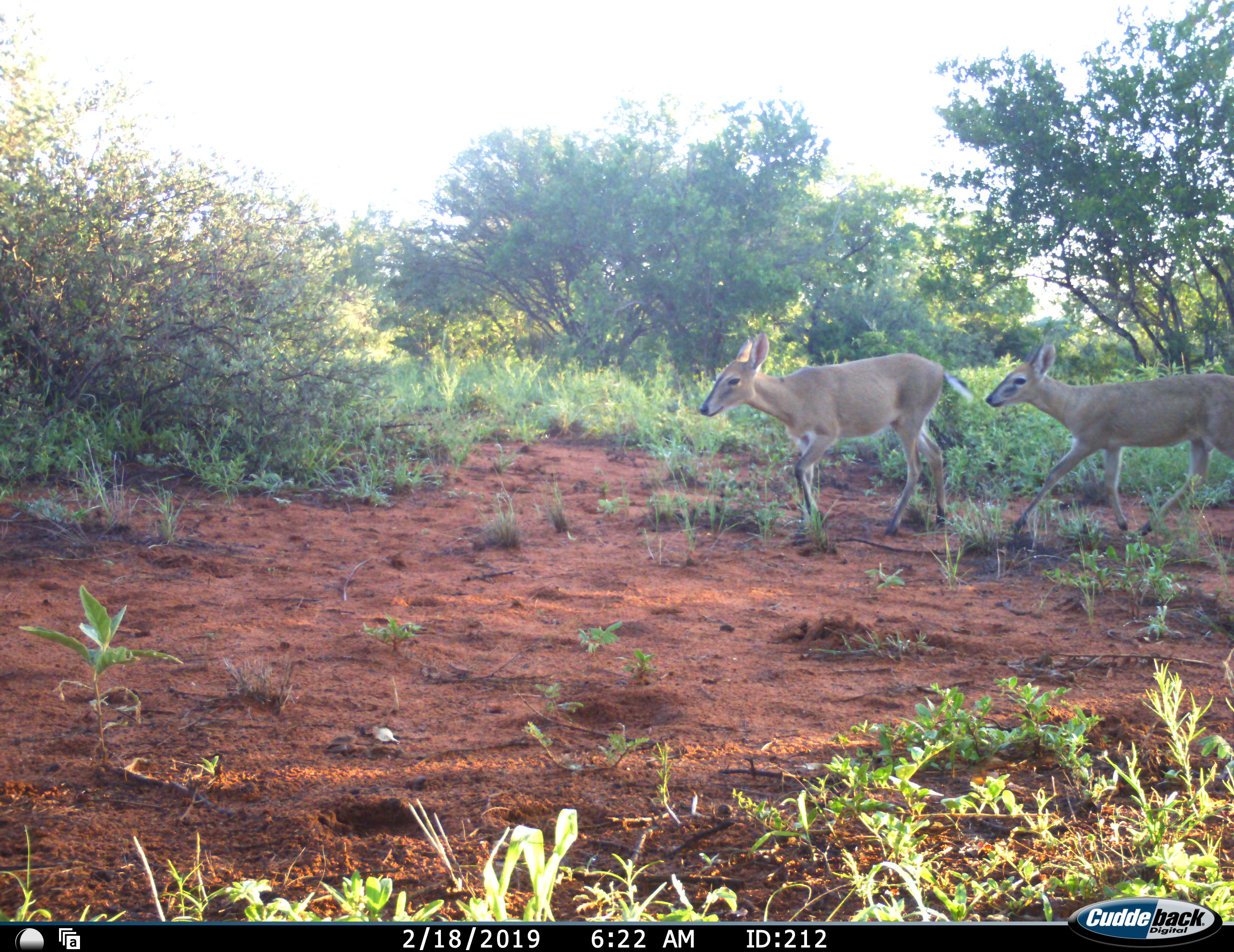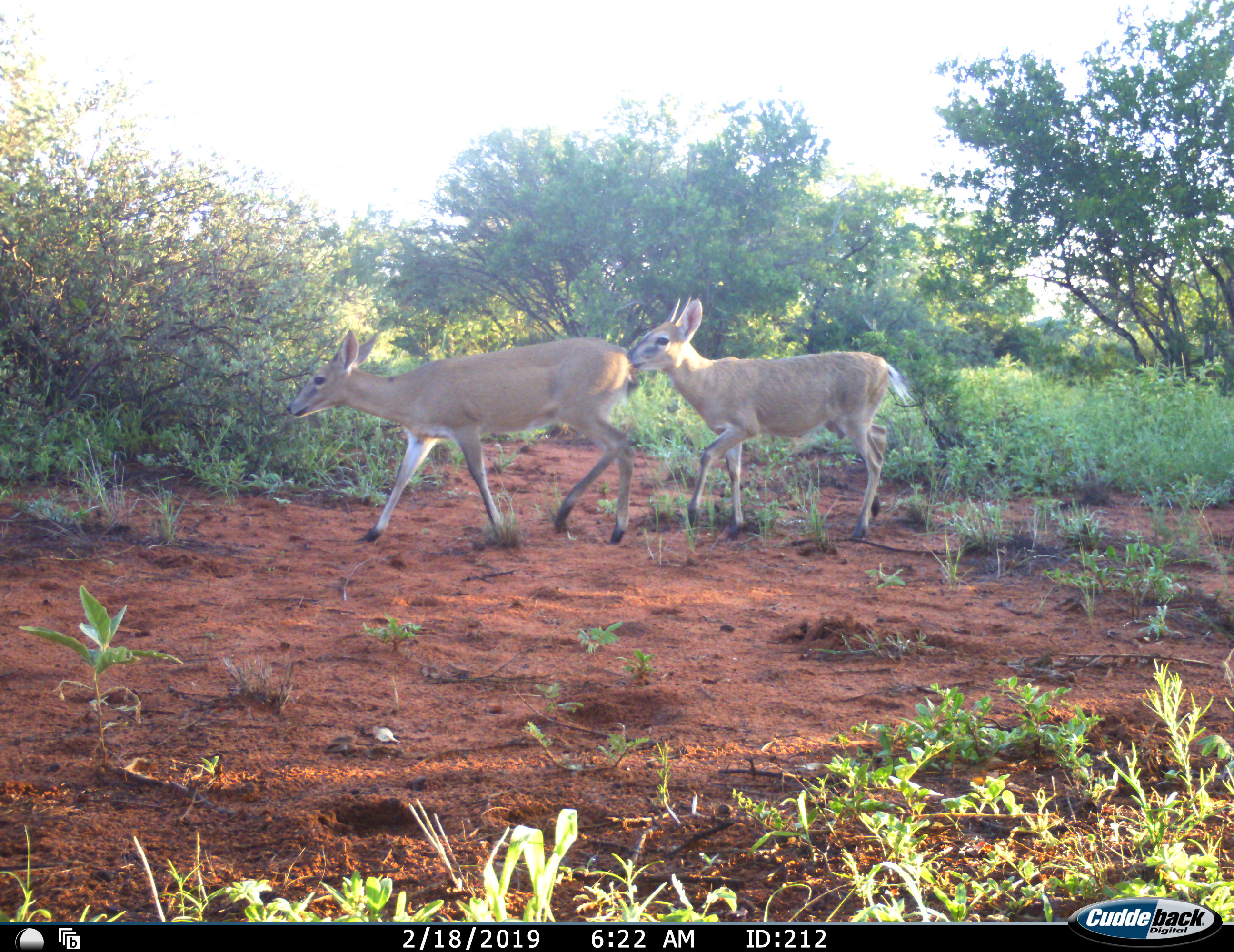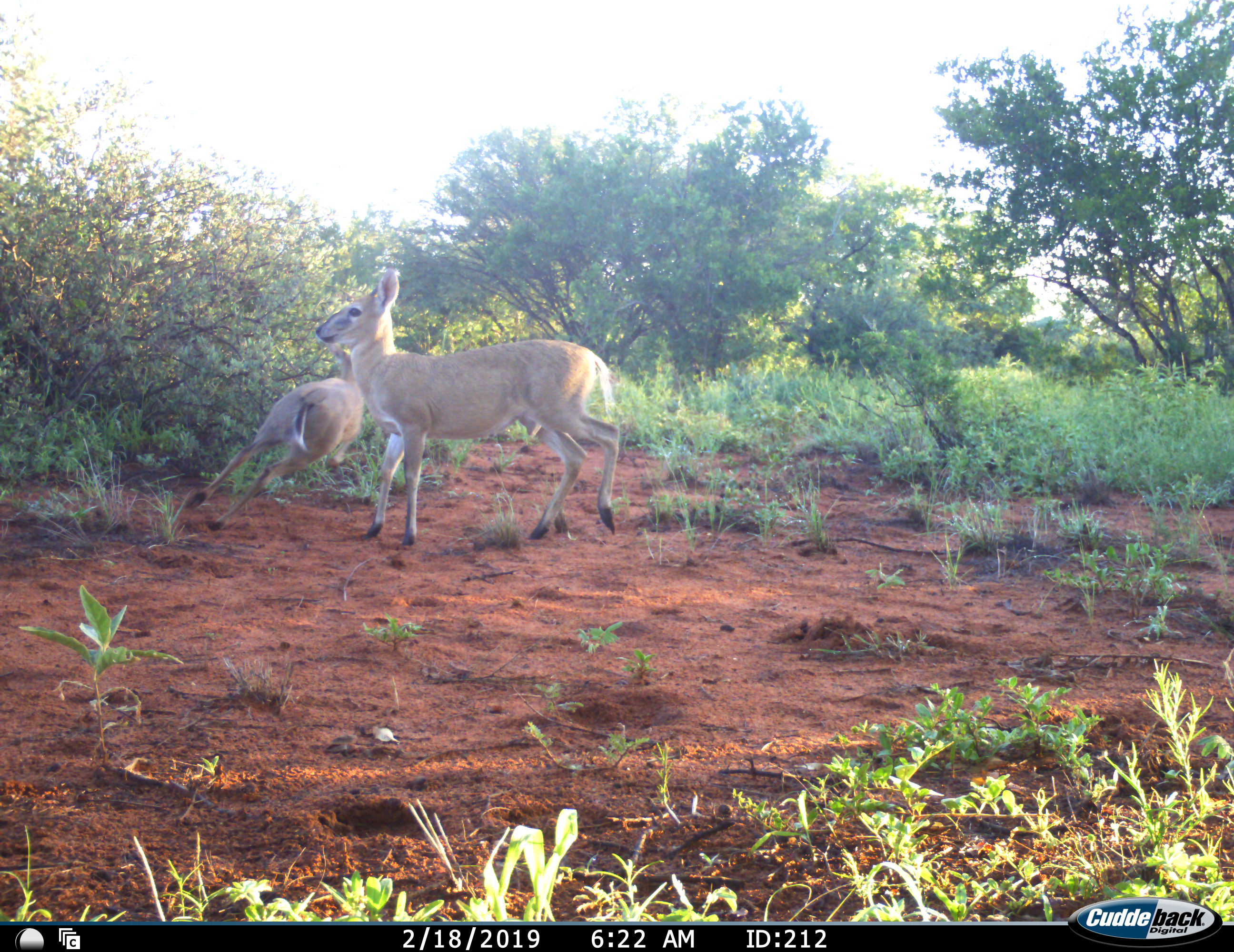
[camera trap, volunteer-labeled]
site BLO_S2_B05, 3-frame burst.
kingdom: Animalia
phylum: Chordata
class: Mammalia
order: Artiodactyla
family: Bovidae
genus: Sylvicapra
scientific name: Sylvicapra grimmia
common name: common duiker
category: duikercommongrey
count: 2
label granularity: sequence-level